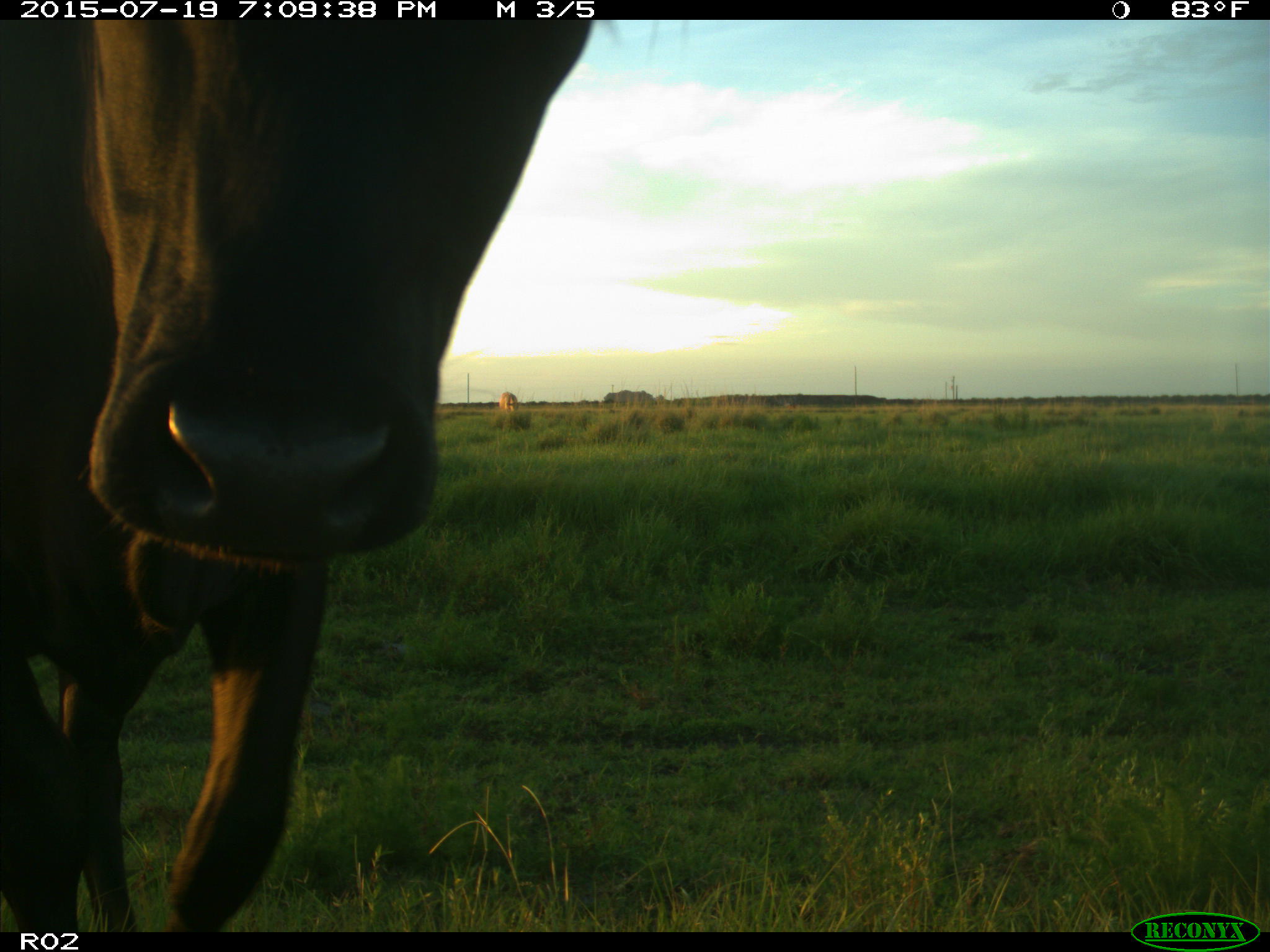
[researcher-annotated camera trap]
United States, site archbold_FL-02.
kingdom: Animalia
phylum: Chordata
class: Mammalia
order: Artiodactyla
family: Bovidae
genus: Bos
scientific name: Bos taurus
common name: domestic cow